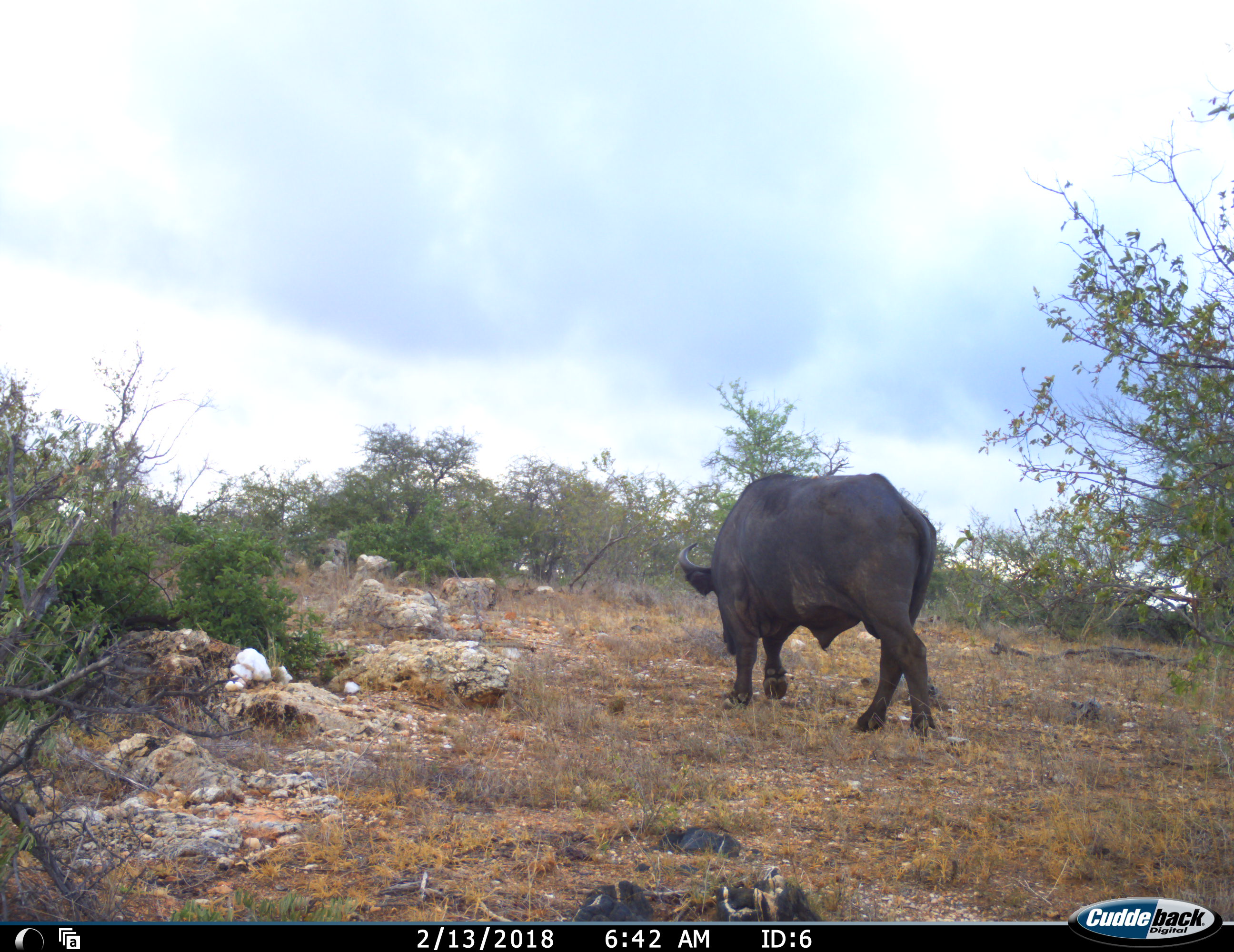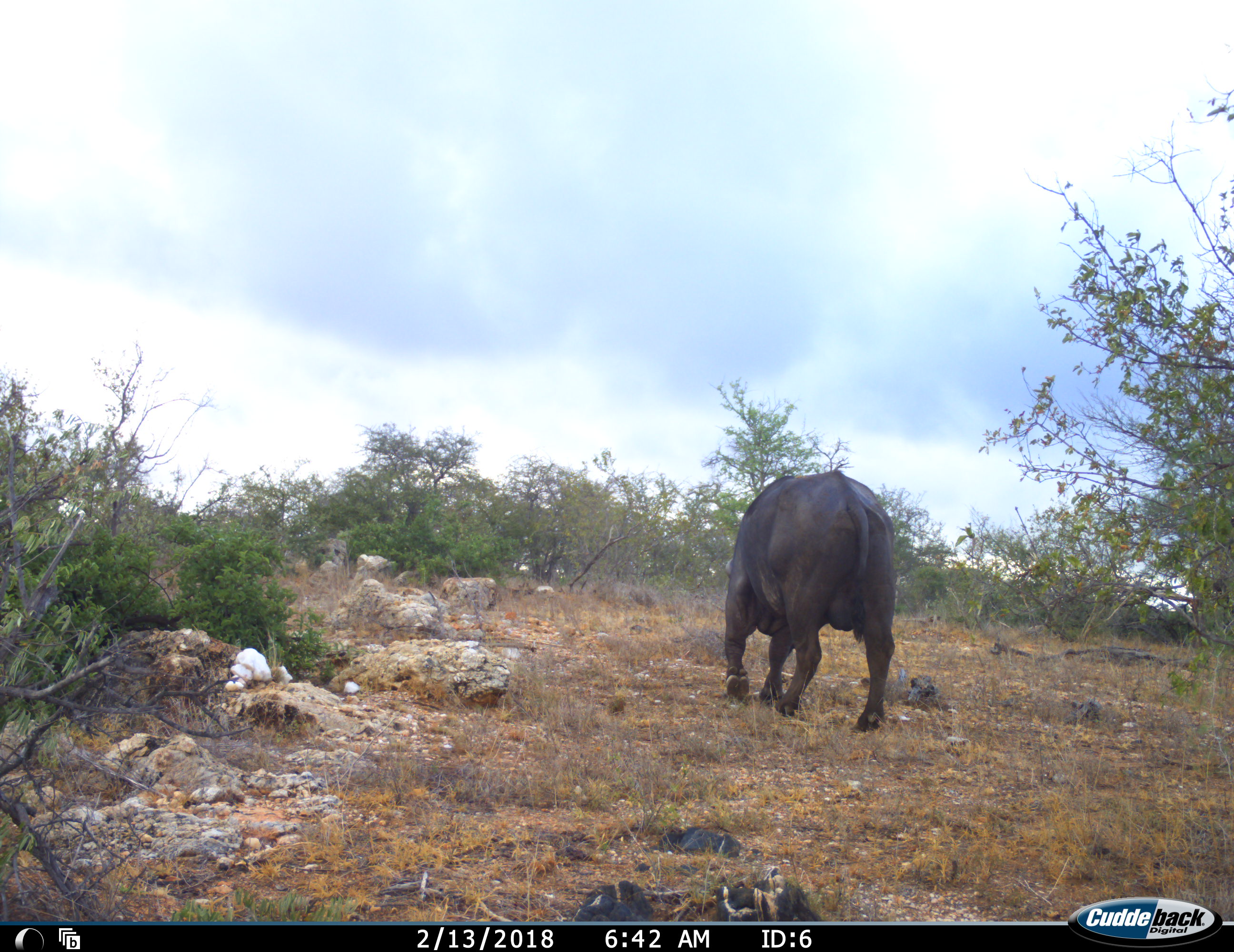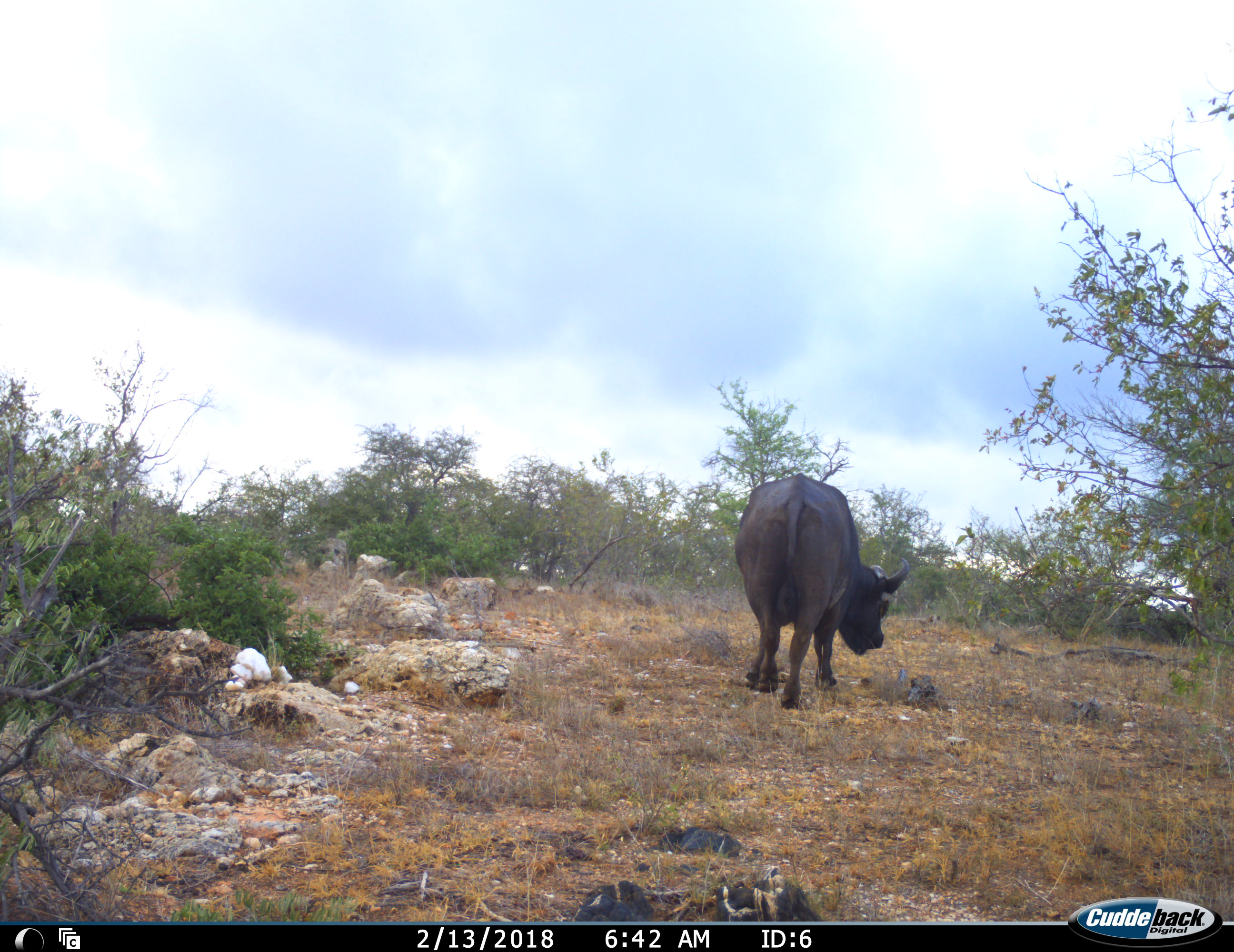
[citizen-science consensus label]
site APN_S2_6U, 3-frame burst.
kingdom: Animalia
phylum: Chordata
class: Mammalia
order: Artiodactyla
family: Bovidae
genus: Syncerus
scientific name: Syncerus caffer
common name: african buffalo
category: buffalo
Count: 1.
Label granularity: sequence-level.